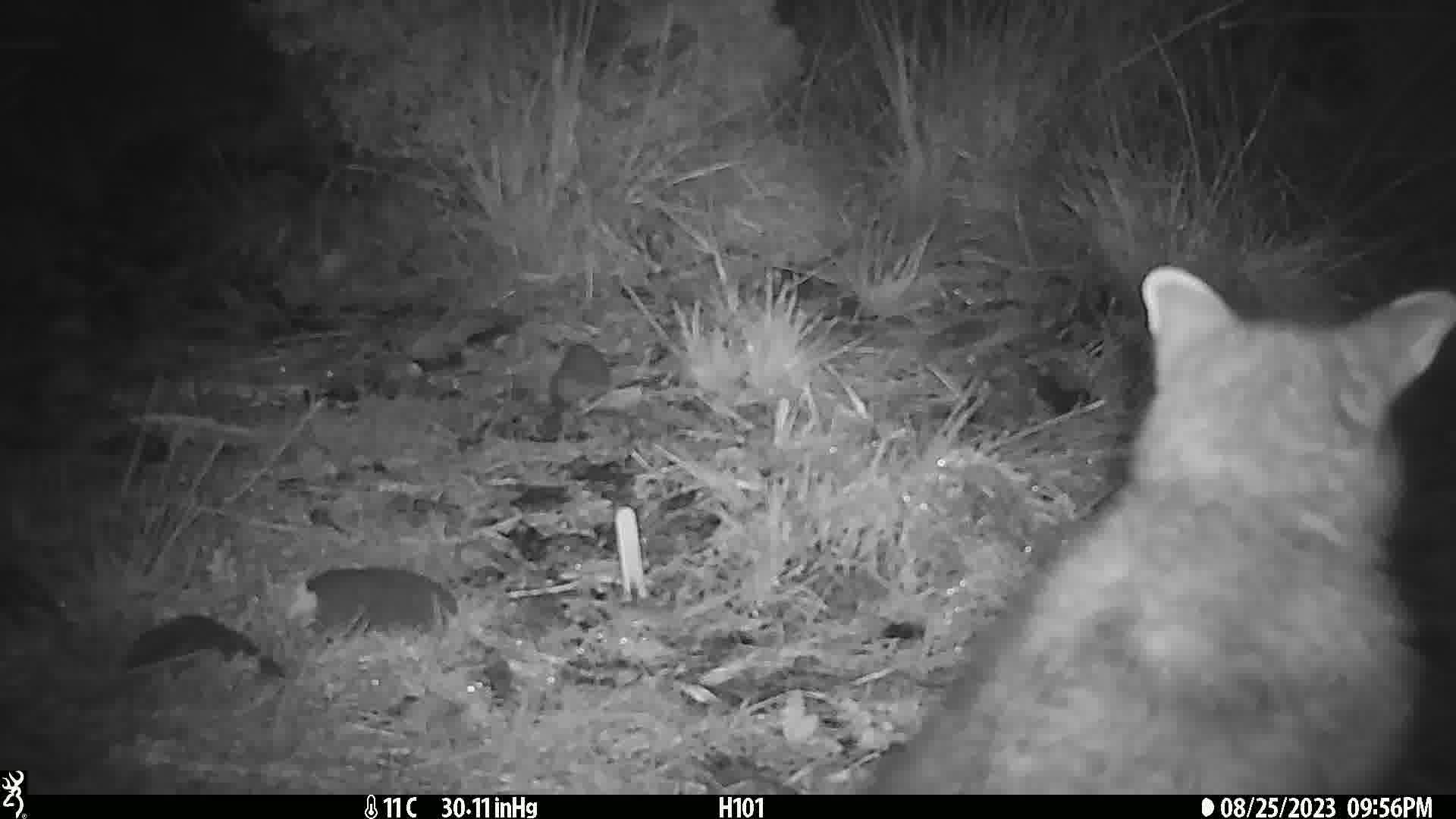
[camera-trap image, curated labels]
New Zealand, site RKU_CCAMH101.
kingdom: Animalia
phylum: Chordata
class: Mammalia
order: Diprotodontia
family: Phalangeridae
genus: Trichosurus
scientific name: Trichosurus vulpecula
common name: common brushtail possum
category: possum